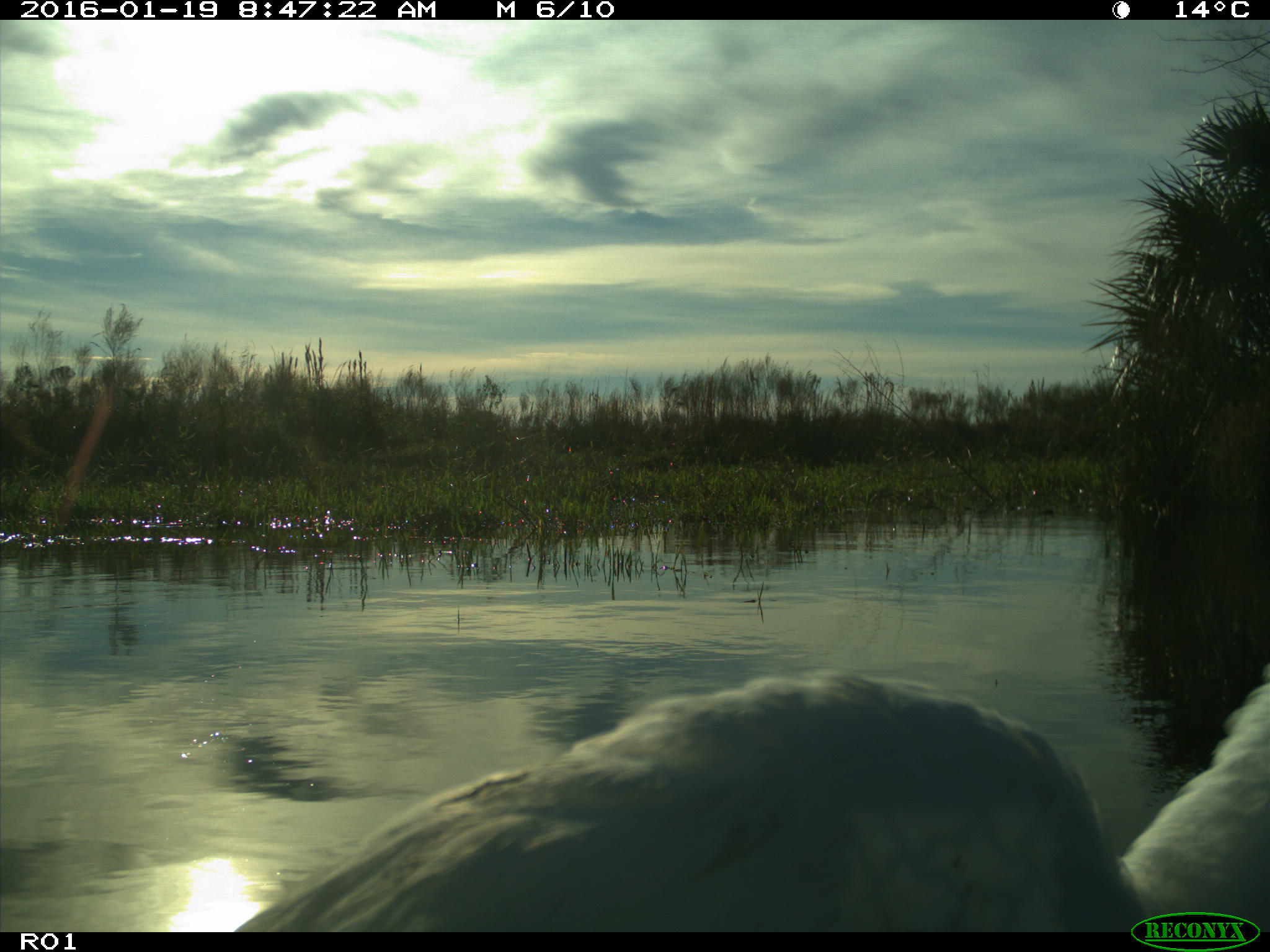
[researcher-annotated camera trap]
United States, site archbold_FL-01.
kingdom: Animalia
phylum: Chordata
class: Aves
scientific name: Aves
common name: birds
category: unidentified bird